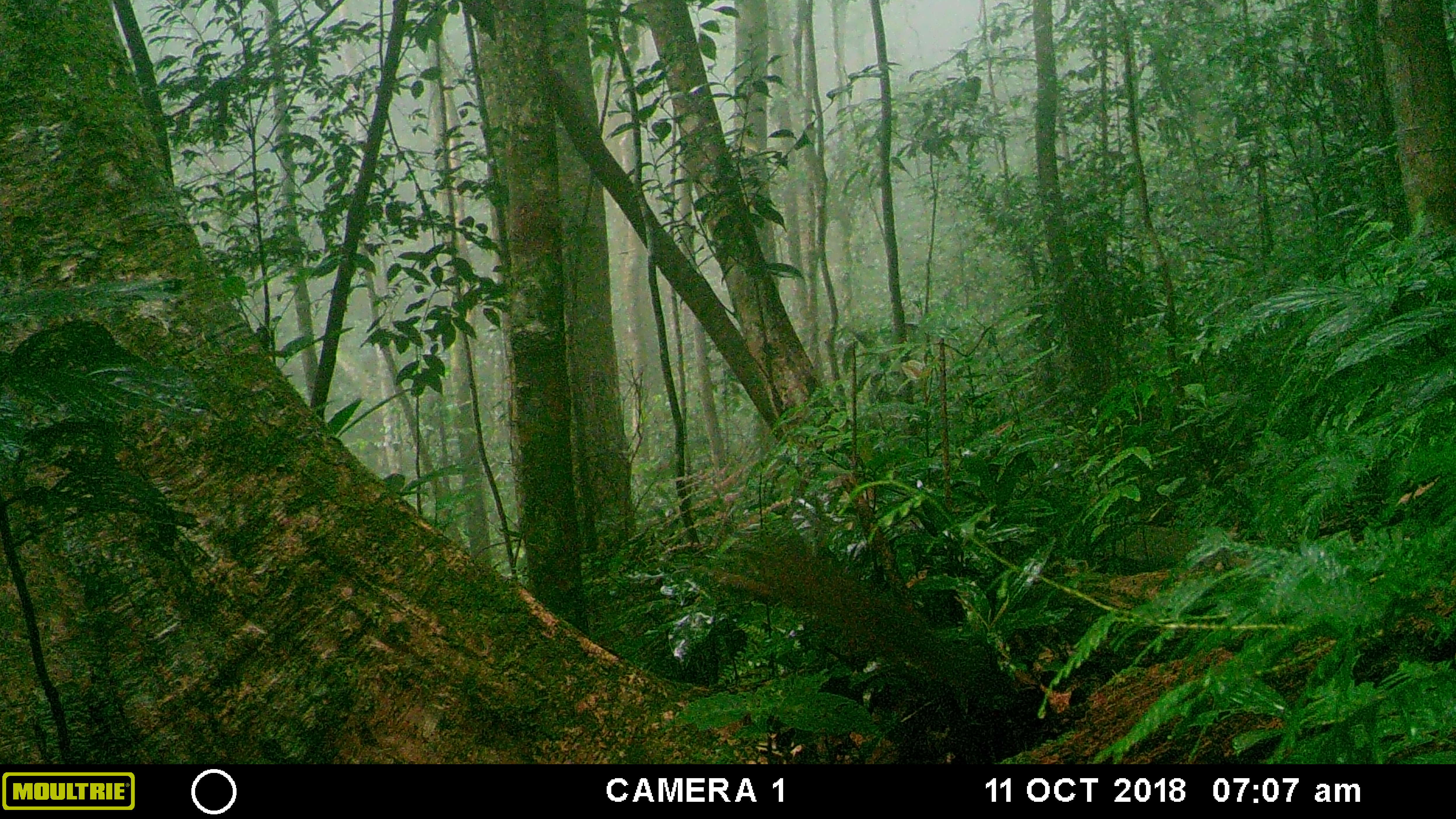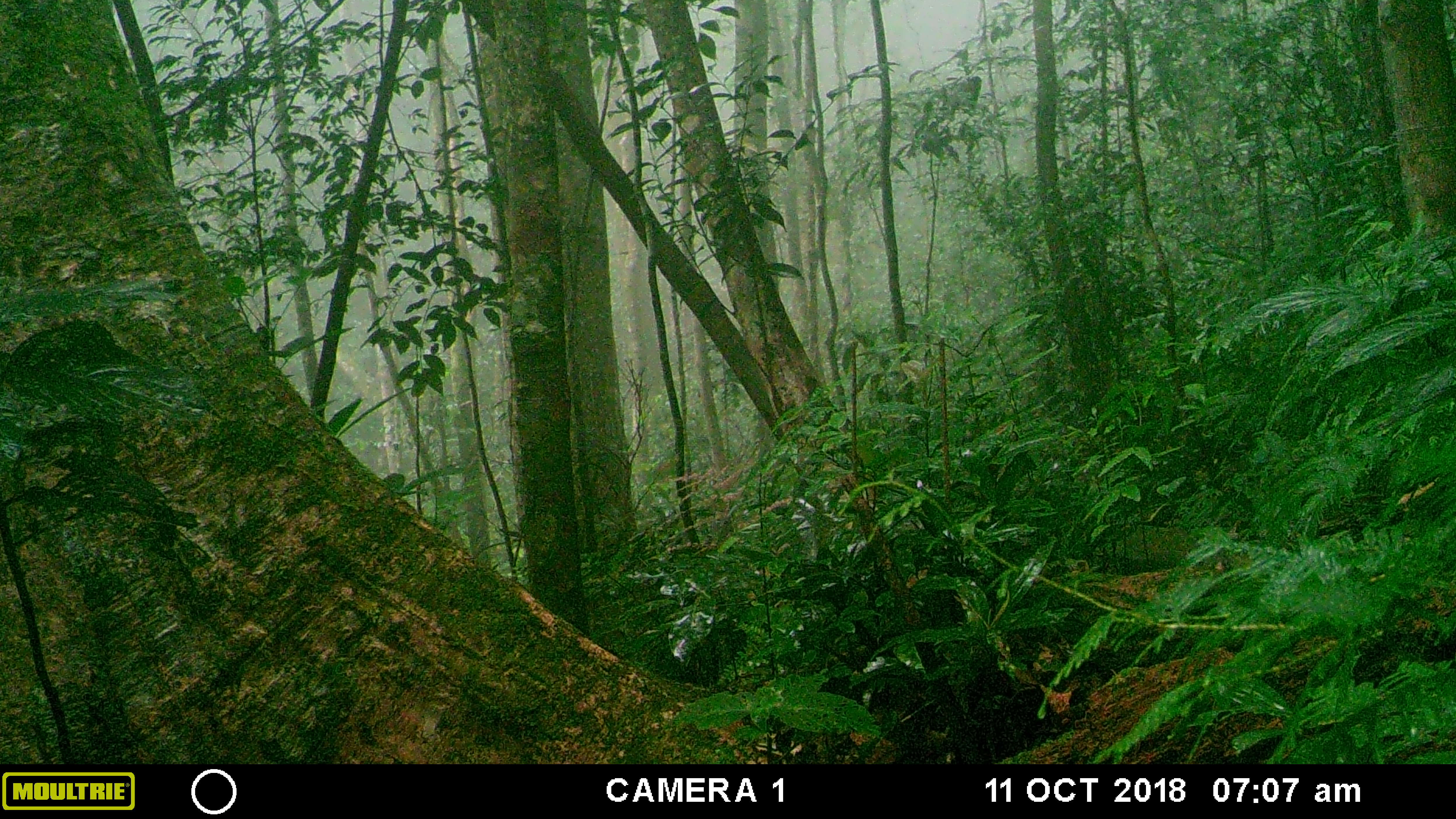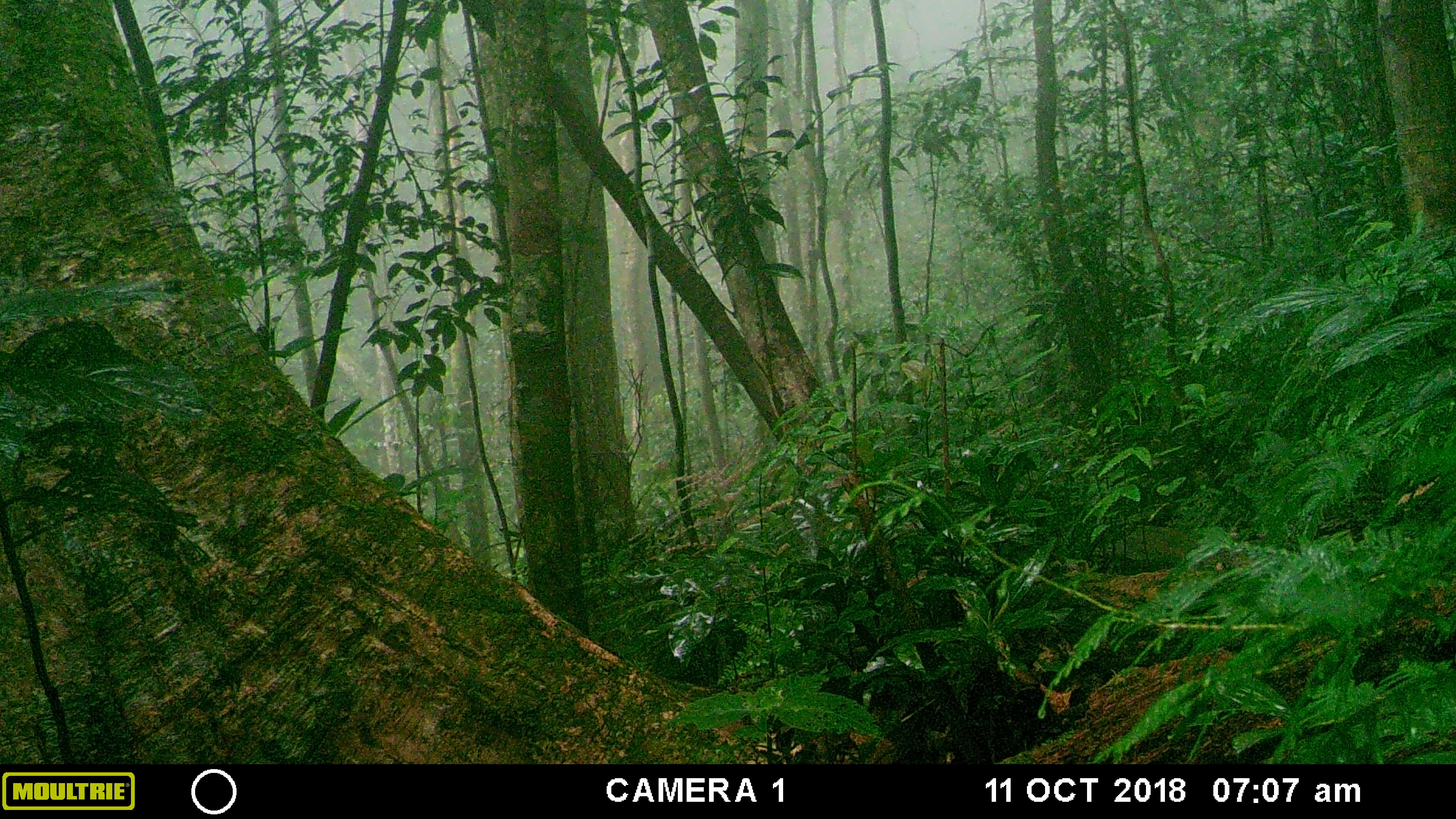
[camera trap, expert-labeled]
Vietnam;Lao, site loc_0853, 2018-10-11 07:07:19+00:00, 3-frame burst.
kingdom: Animalia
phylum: Chordata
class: Mammalia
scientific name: Mammalia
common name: mammal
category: unidentified small mammal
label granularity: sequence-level